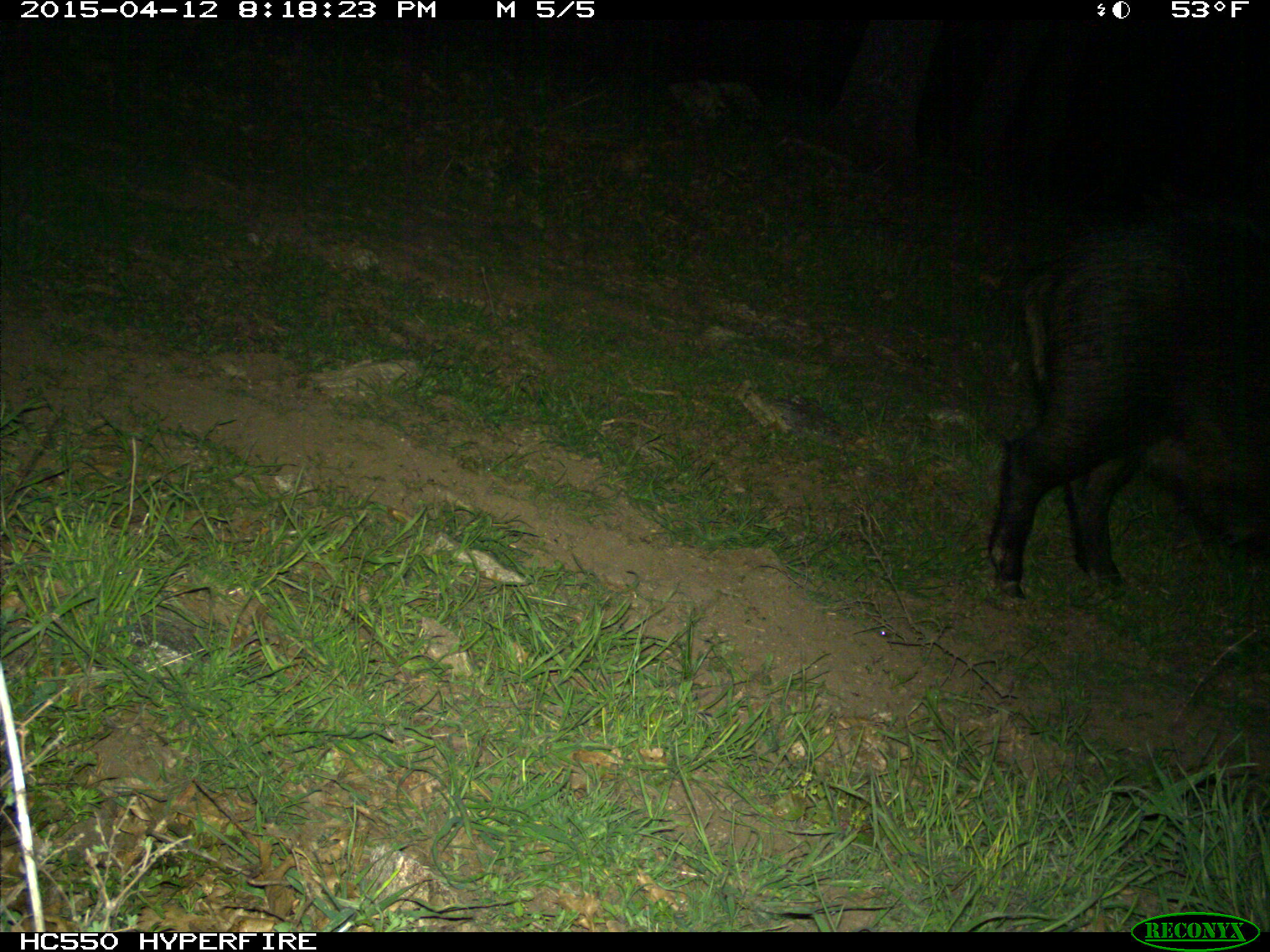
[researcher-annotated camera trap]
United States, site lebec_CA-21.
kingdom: Animalia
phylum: Chordata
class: Mammalia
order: Artiodactyla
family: Suidae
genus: Sus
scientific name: Sus scrofa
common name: wild boar